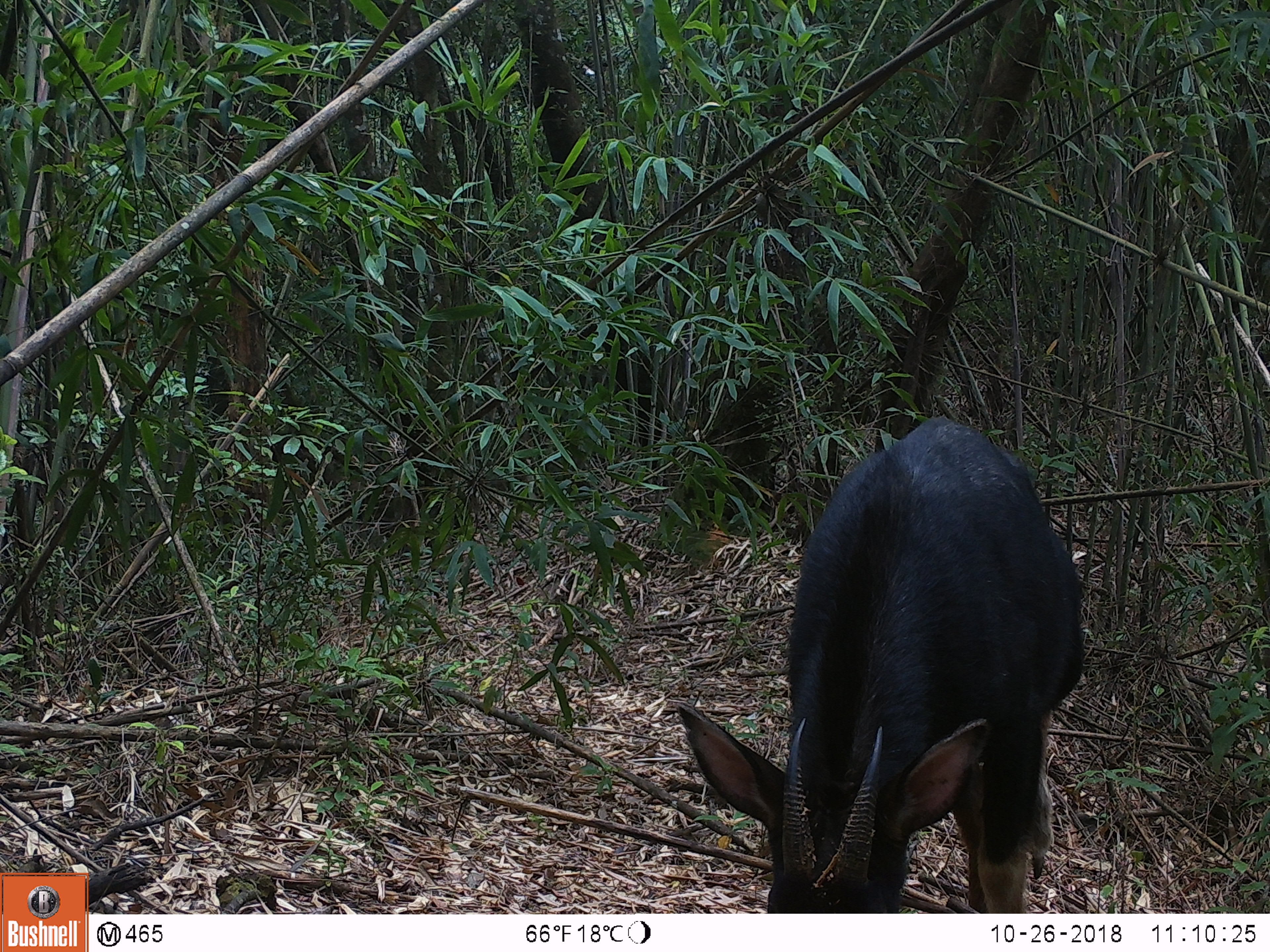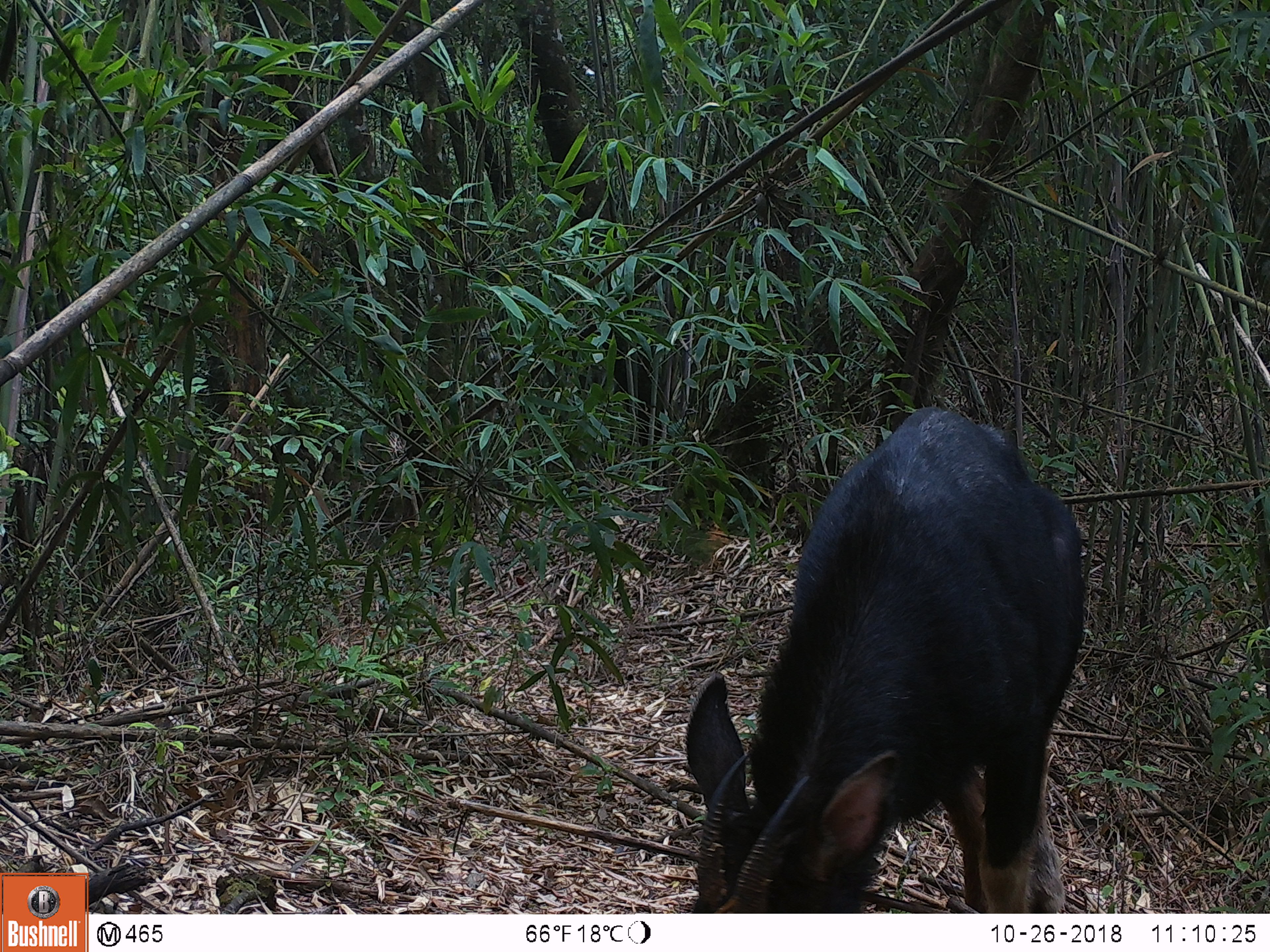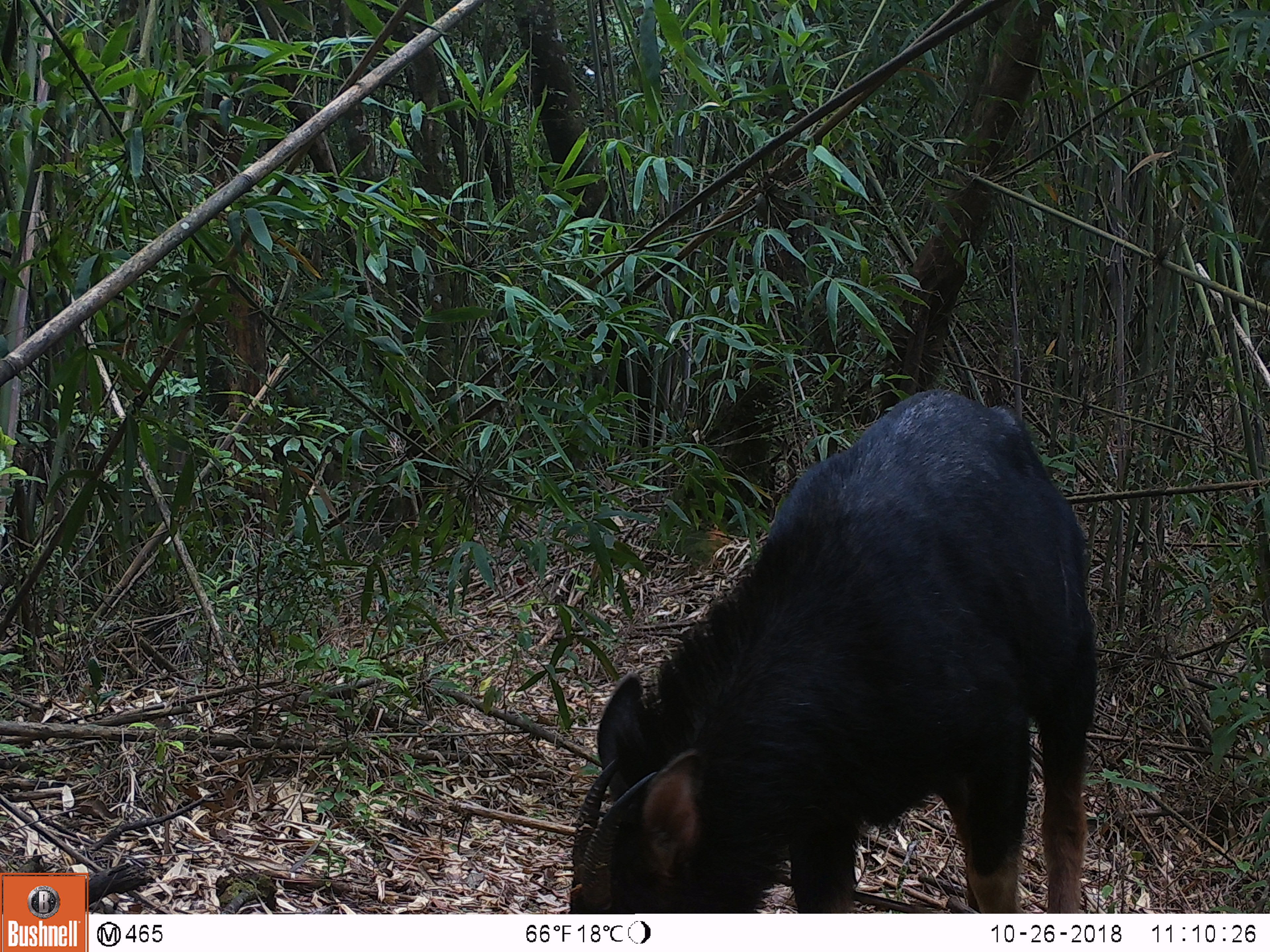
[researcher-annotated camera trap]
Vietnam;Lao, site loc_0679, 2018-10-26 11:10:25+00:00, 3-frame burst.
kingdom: Animalia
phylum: Chordata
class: Mammalia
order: Artiodactyla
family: Bovidae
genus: Capricornis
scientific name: Capricornis sumatraensis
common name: chinese serow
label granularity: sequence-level